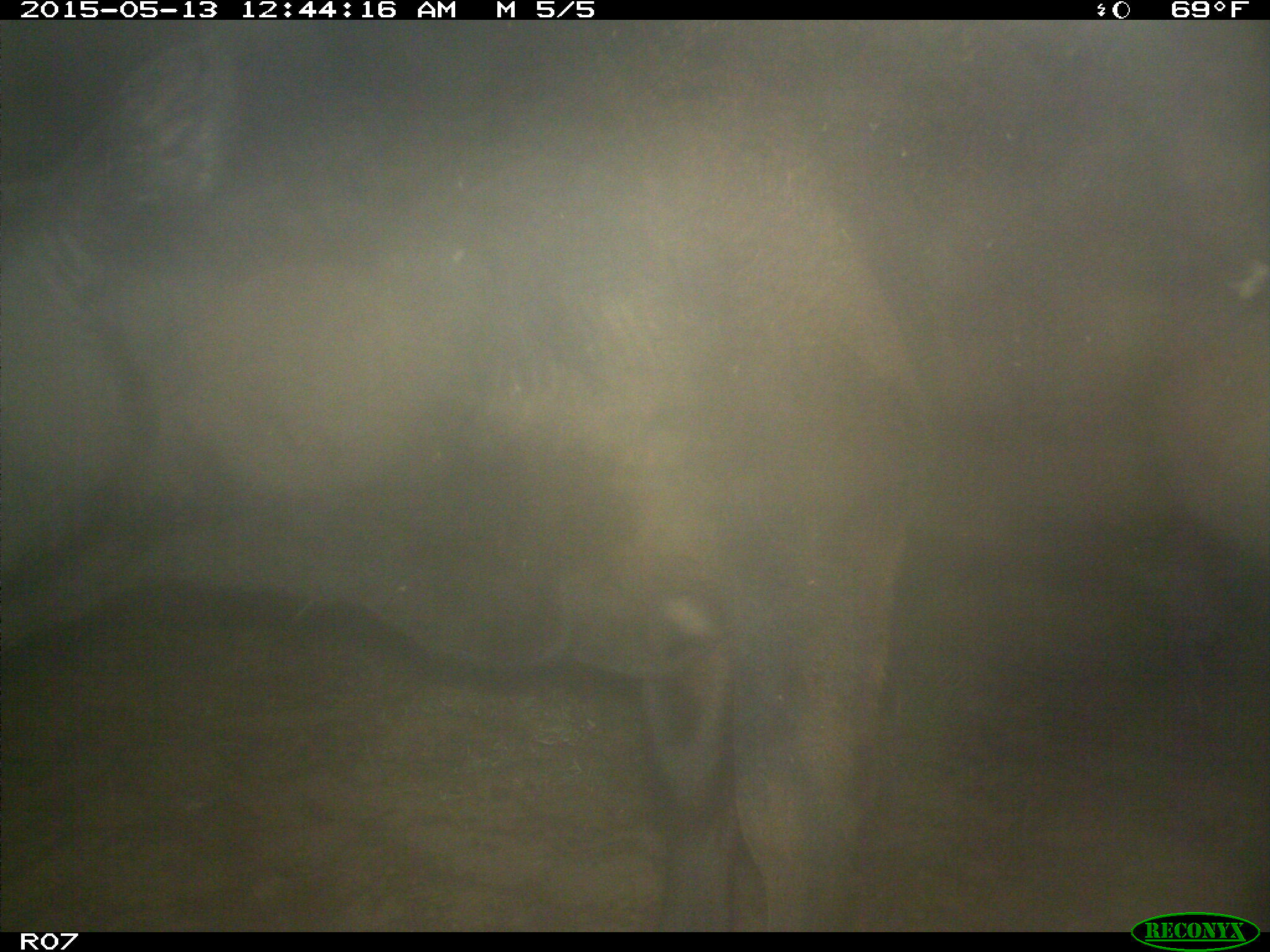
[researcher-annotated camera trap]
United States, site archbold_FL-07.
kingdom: Animalia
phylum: Chordata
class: Mammalia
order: Artiodactyla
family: Bovidae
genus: Bos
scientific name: Bos taurus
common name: domestic cow